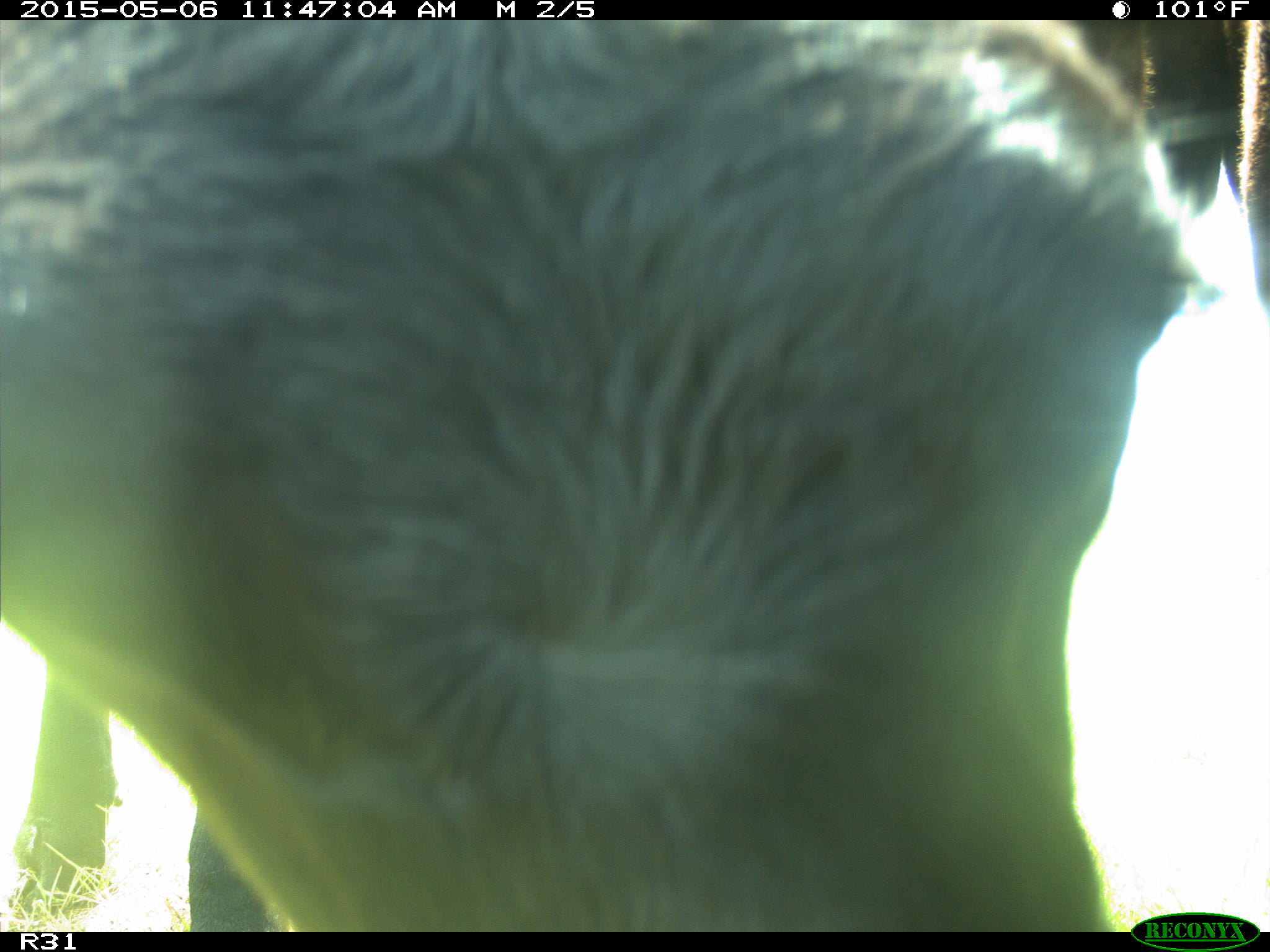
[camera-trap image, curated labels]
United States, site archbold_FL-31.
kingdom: Animalia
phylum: Chordata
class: Mammalia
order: Artiodactyla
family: Bovidae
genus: Bos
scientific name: Bos taurus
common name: domestic cow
Bos taurus (domestic cow).